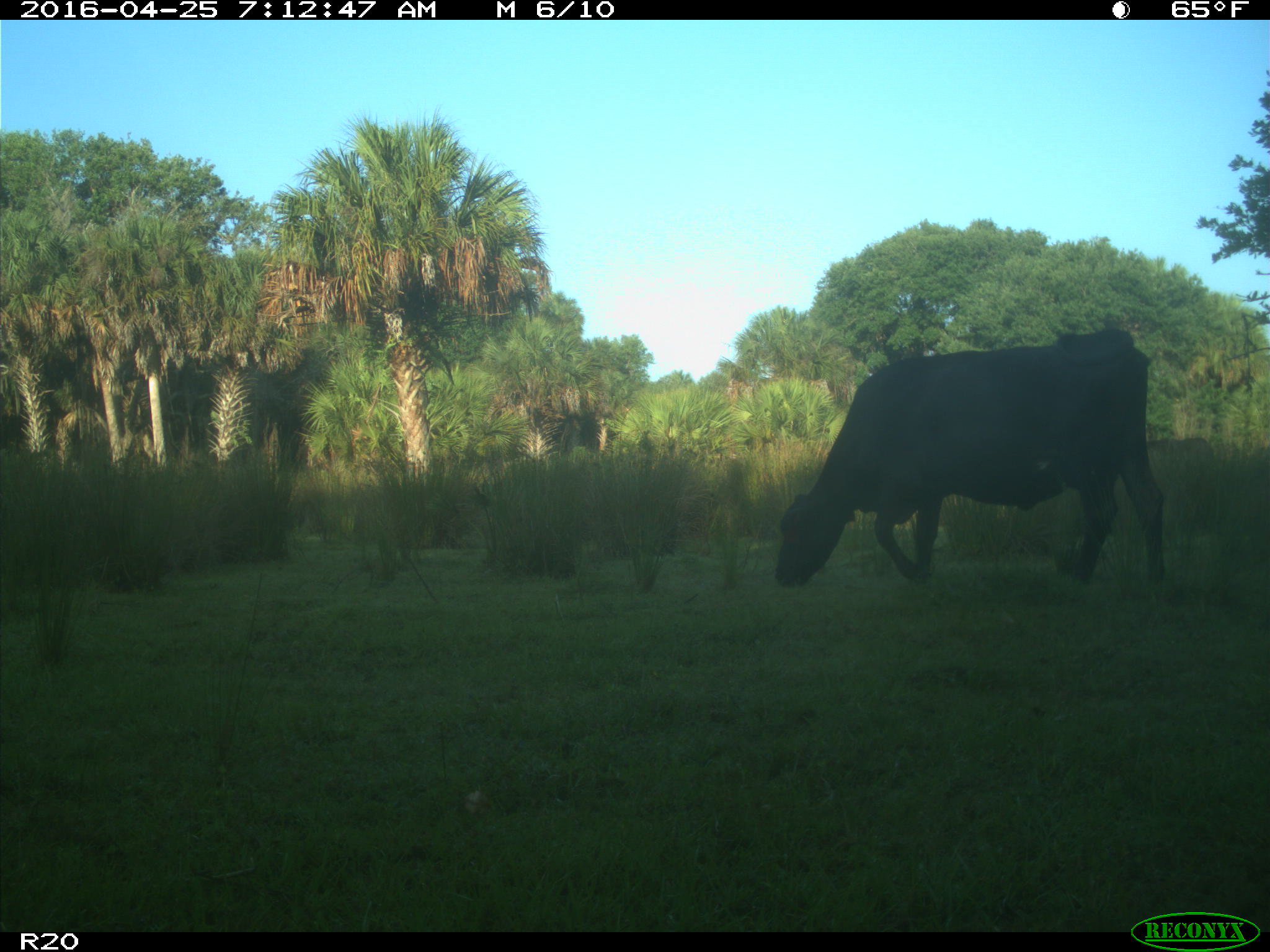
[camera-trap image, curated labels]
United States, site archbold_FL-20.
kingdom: Animalia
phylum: Chordata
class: Mammalia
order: Artiodactyla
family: Bovidae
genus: Bos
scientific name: Bos taurus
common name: domestic cow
Bos taurus (domestic cow).